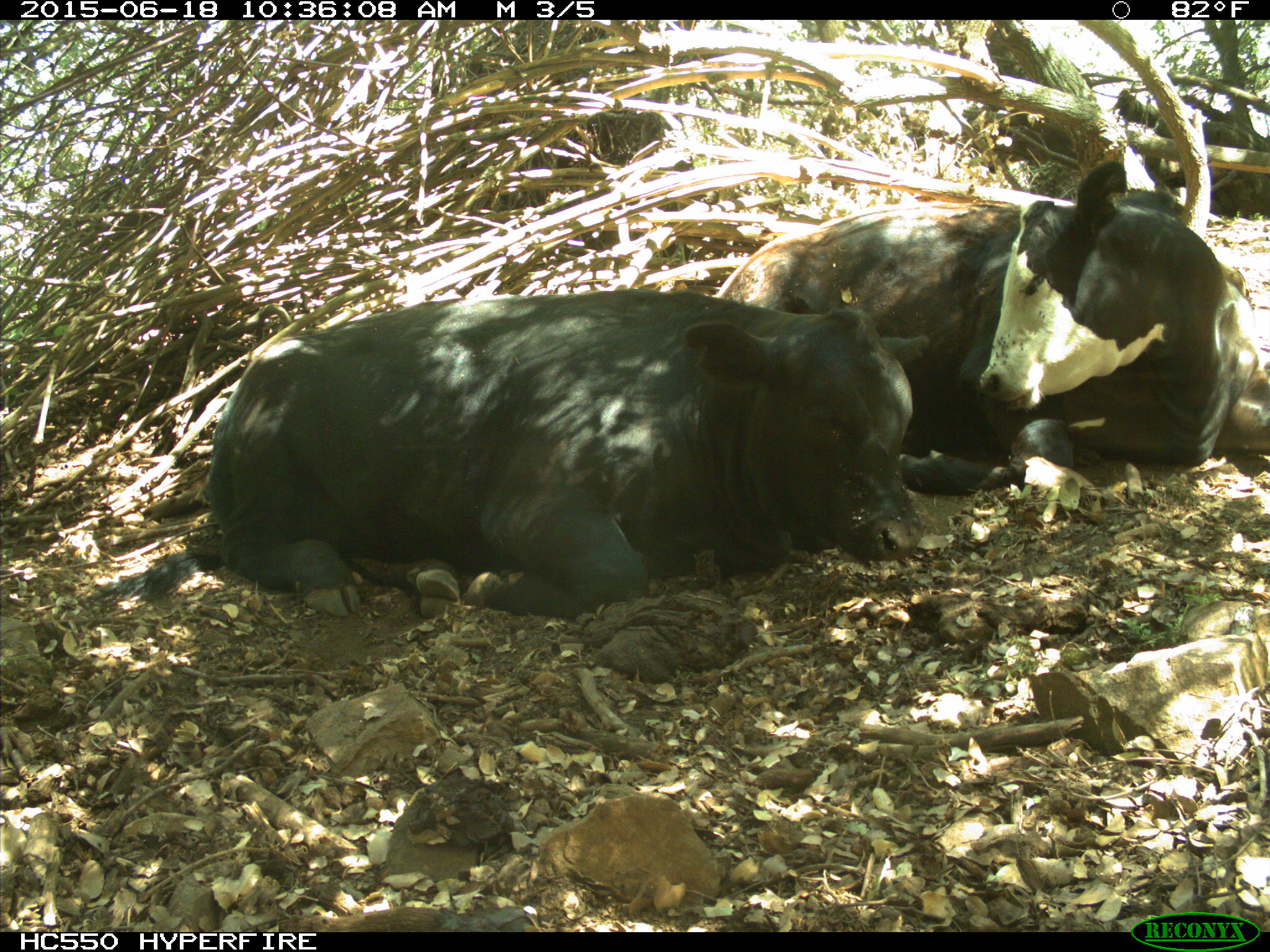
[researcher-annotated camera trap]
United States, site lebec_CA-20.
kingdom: Animalia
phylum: Chordata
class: Mammalia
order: Artiodactyla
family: Bovidae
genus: Bos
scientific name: Bos taurus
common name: domestic cow